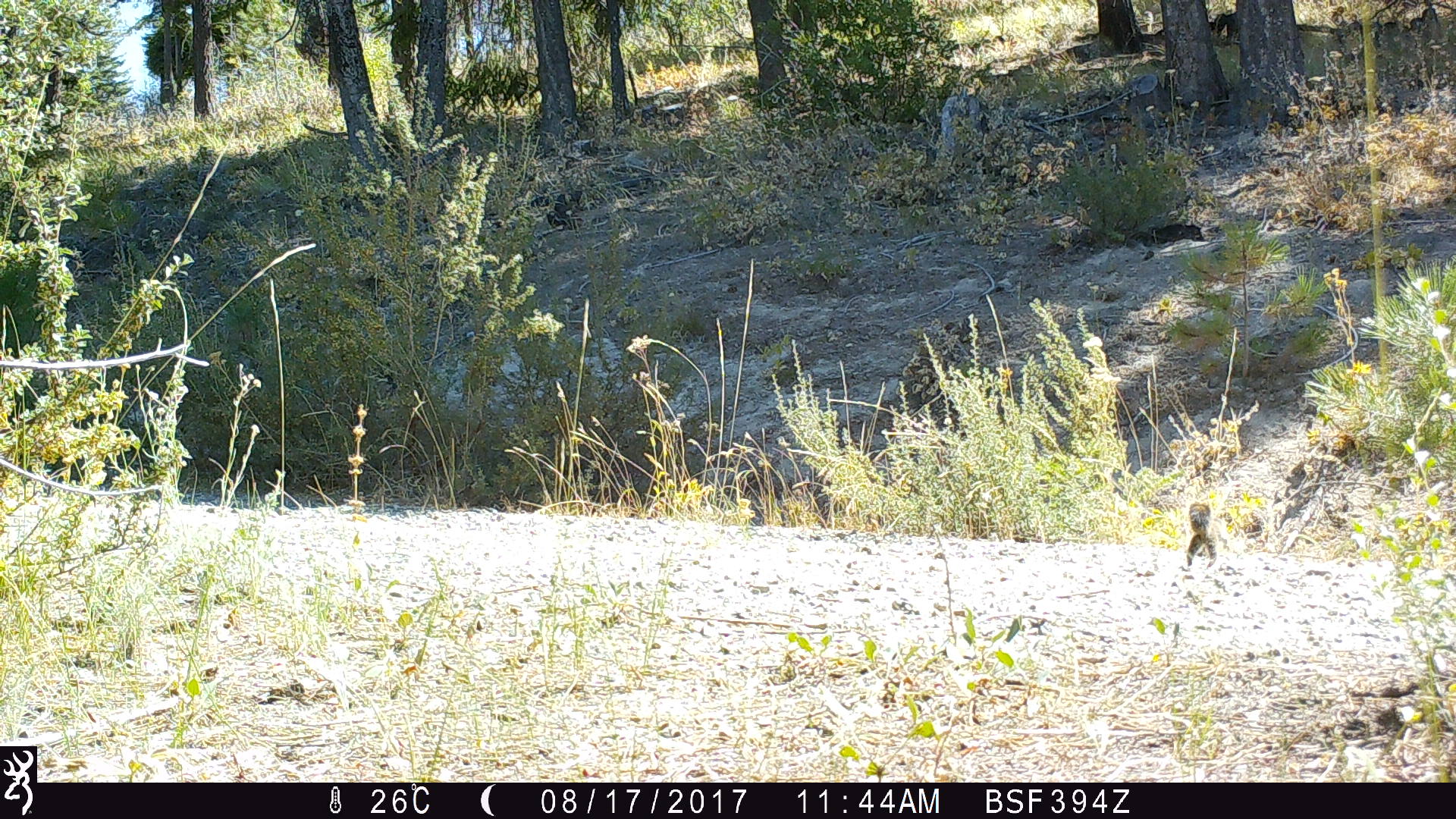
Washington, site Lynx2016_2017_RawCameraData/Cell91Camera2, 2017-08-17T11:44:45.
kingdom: Animalia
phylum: Chordata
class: Mammalia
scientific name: Mammalia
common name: small mammal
Small mammal (Mammalia). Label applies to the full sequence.